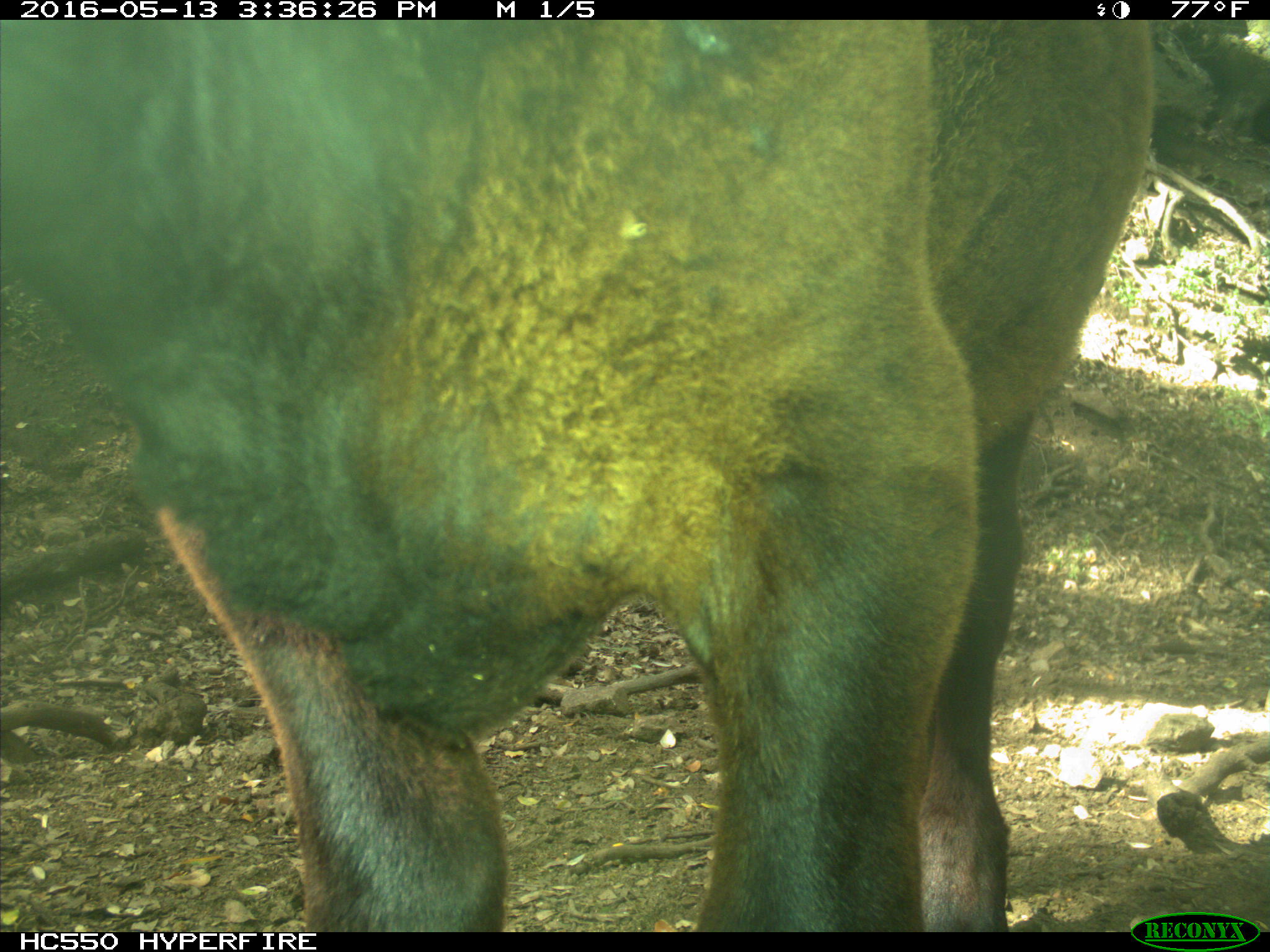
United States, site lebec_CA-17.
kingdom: Animalia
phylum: Chordata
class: Mammalia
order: Artiodactyla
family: Bovidae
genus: Bos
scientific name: Bos taurus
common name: domestic cow